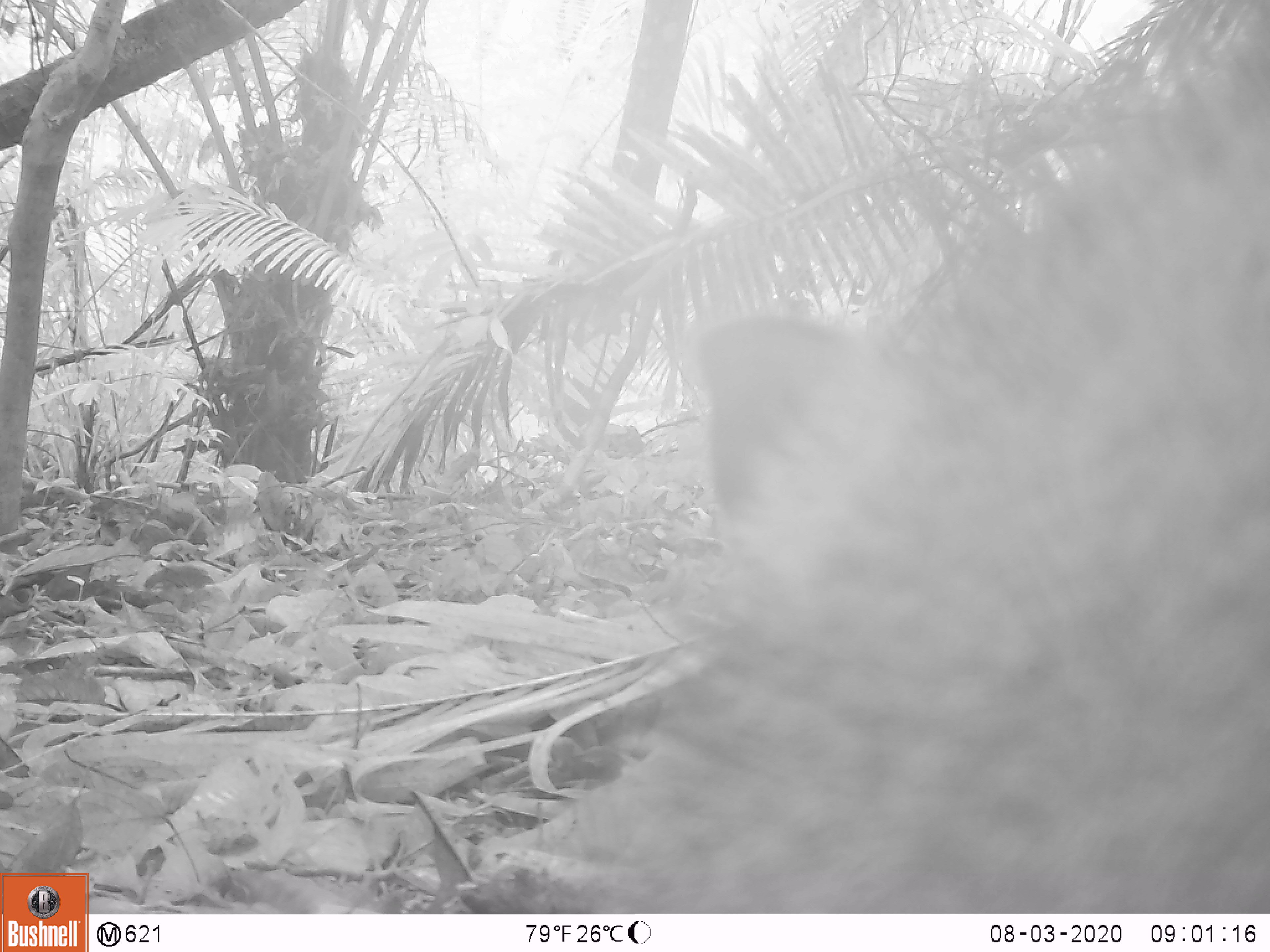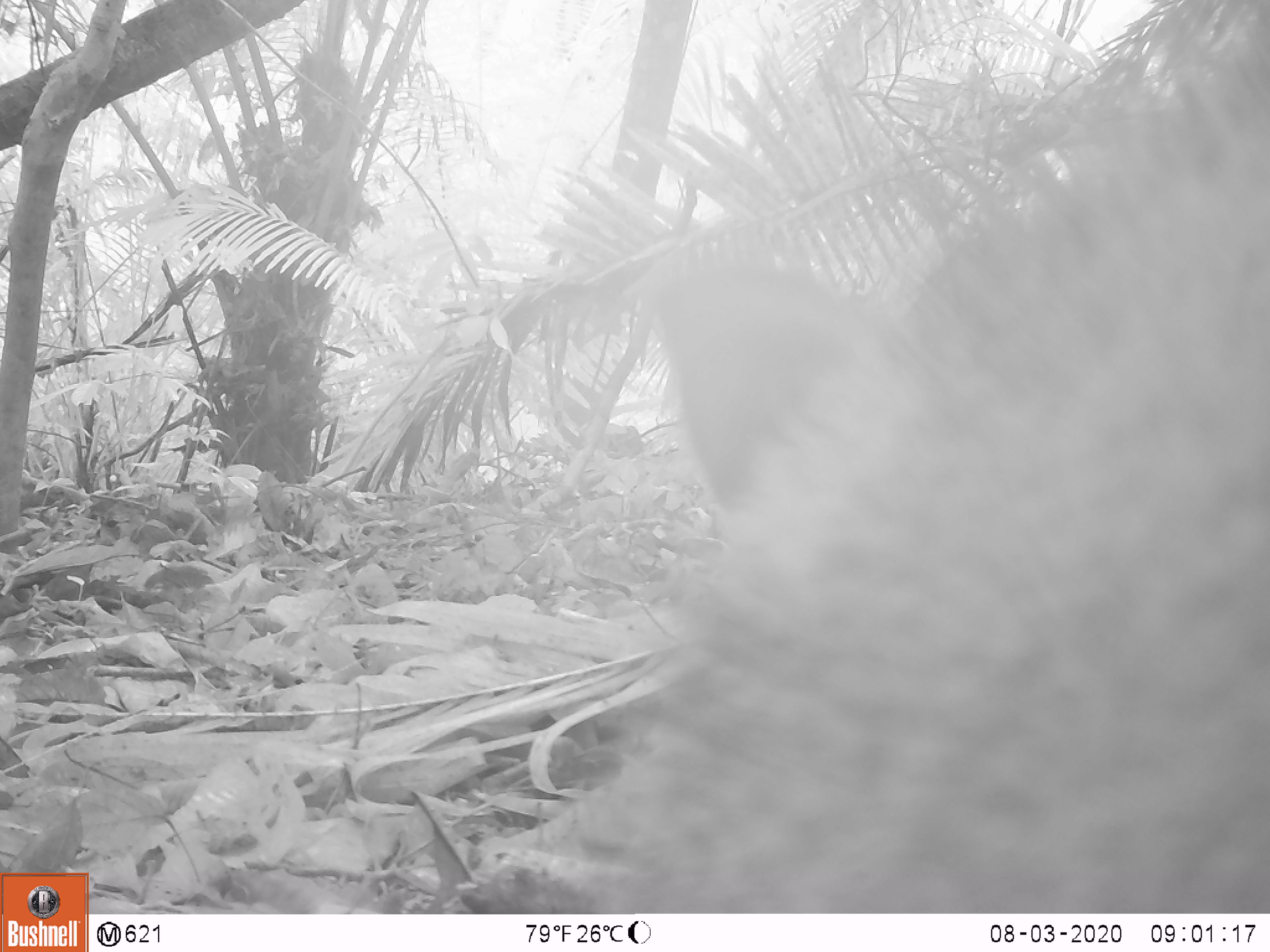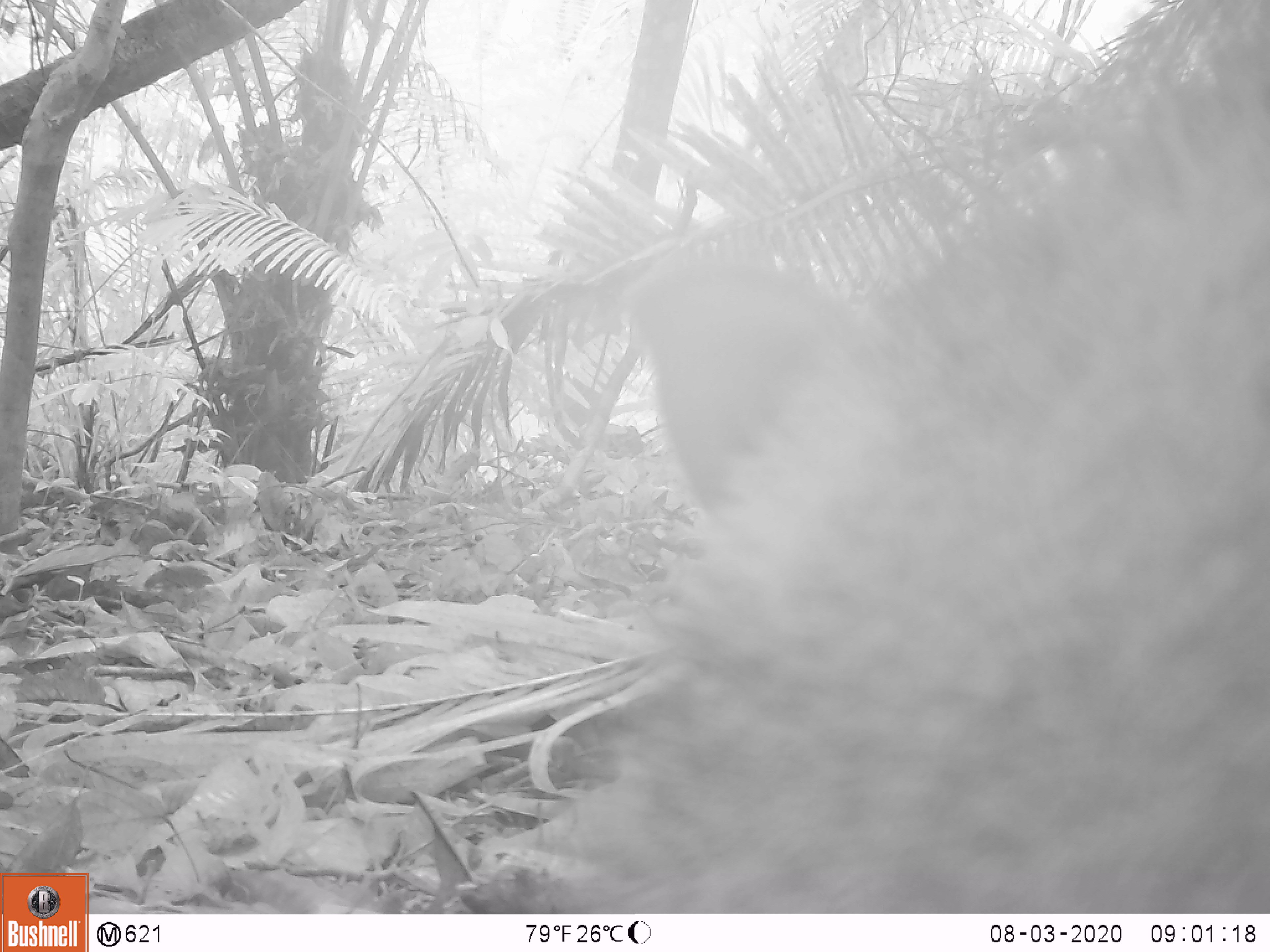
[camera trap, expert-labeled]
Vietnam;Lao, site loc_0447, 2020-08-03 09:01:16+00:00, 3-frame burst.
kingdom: Animalia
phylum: Chordata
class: Mammalia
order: Artiodactyla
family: Suidae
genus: Sus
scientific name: Sus scrofa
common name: eurasian wild pig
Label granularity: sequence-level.